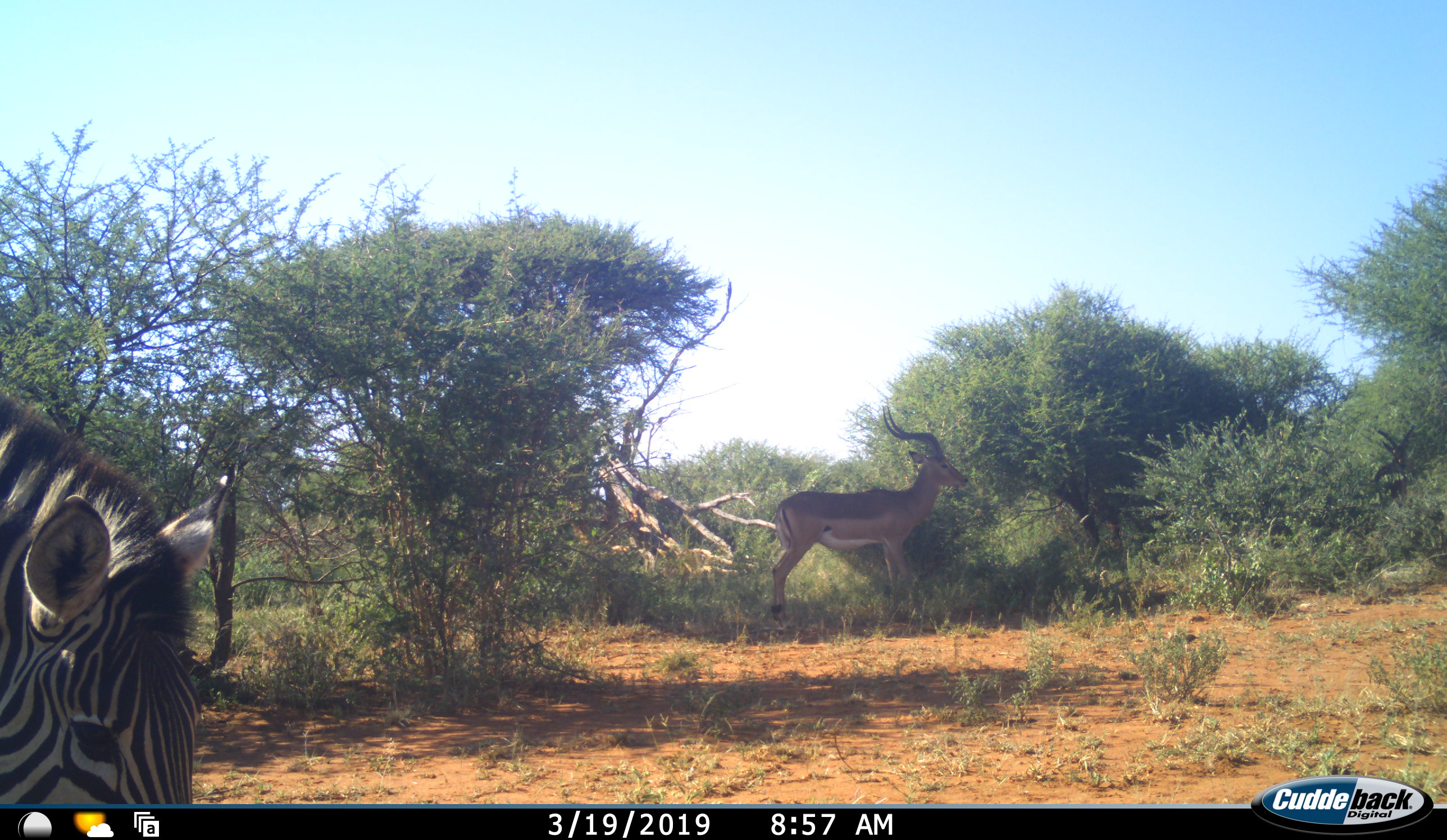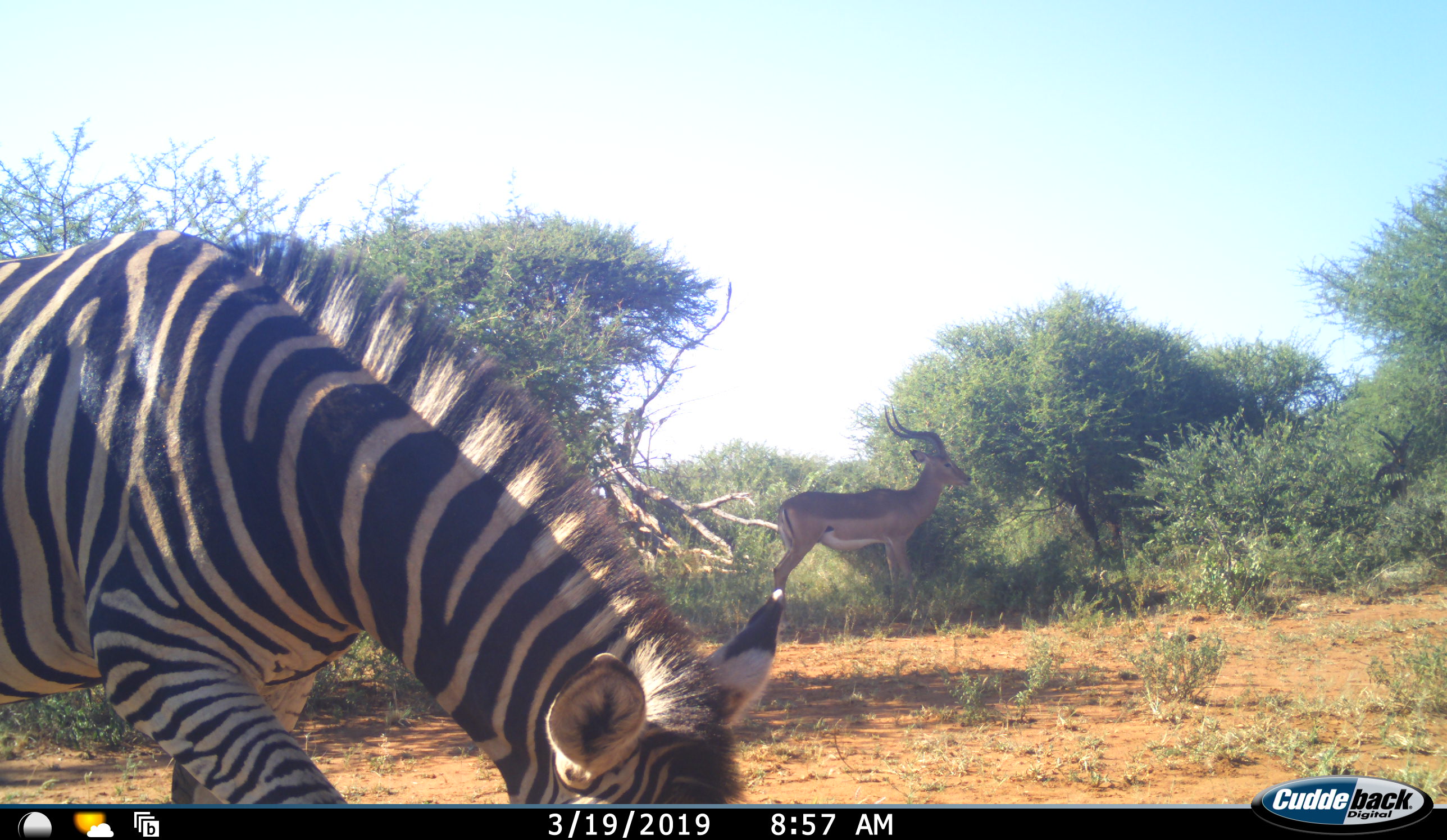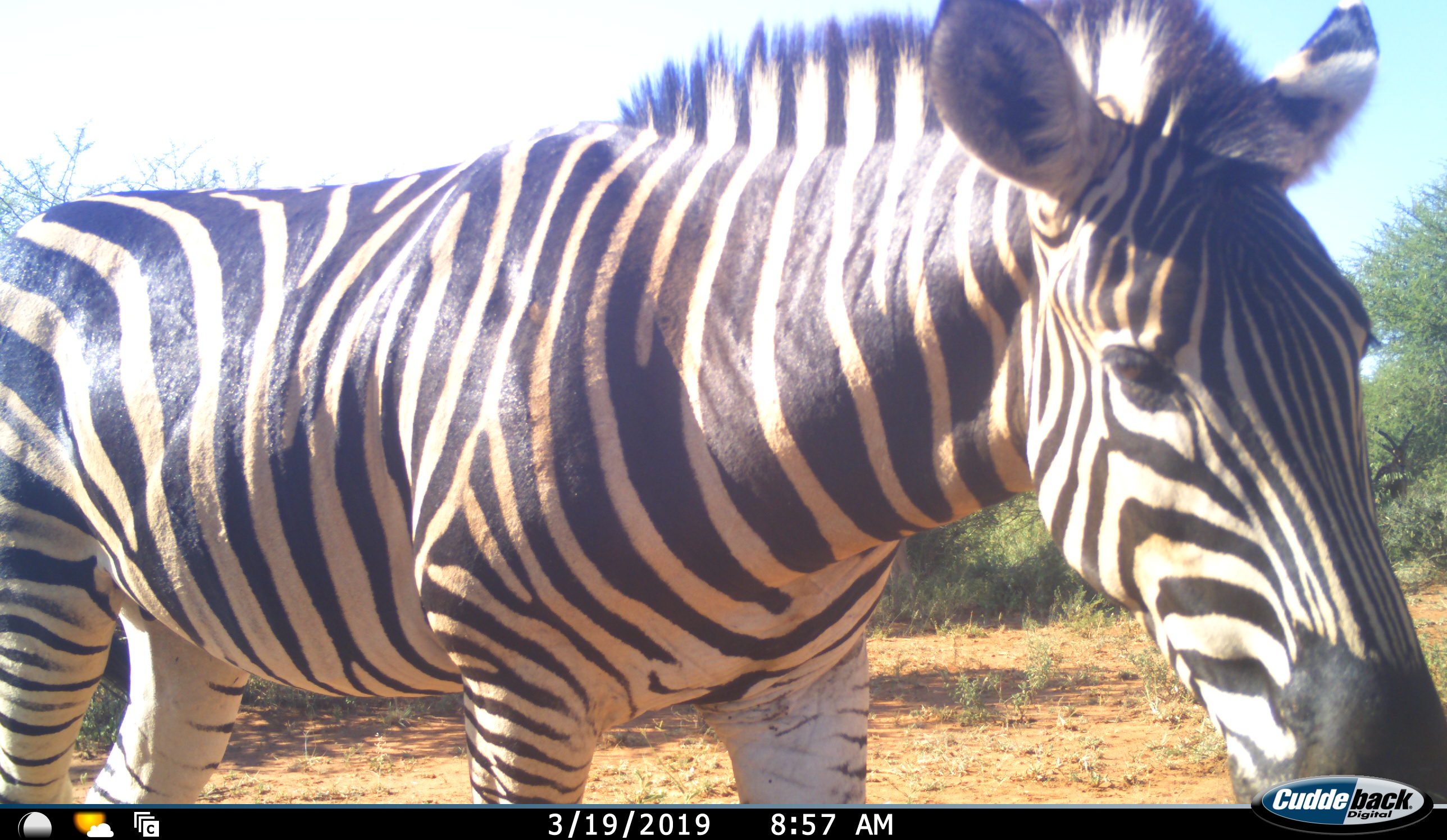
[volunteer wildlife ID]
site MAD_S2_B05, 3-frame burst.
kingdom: Animalia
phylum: Chordata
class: Mammalia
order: Artiodactyla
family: Bovidae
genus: Aepyceros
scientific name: Aepyceros melampus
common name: impala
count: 1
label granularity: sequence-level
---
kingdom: Animalia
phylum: Chordata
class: Mammalia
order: Perissodactyla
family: Equidae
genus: Equus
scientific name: Equus quagga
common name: plains zebra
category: zebraplains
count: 1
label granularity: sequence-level